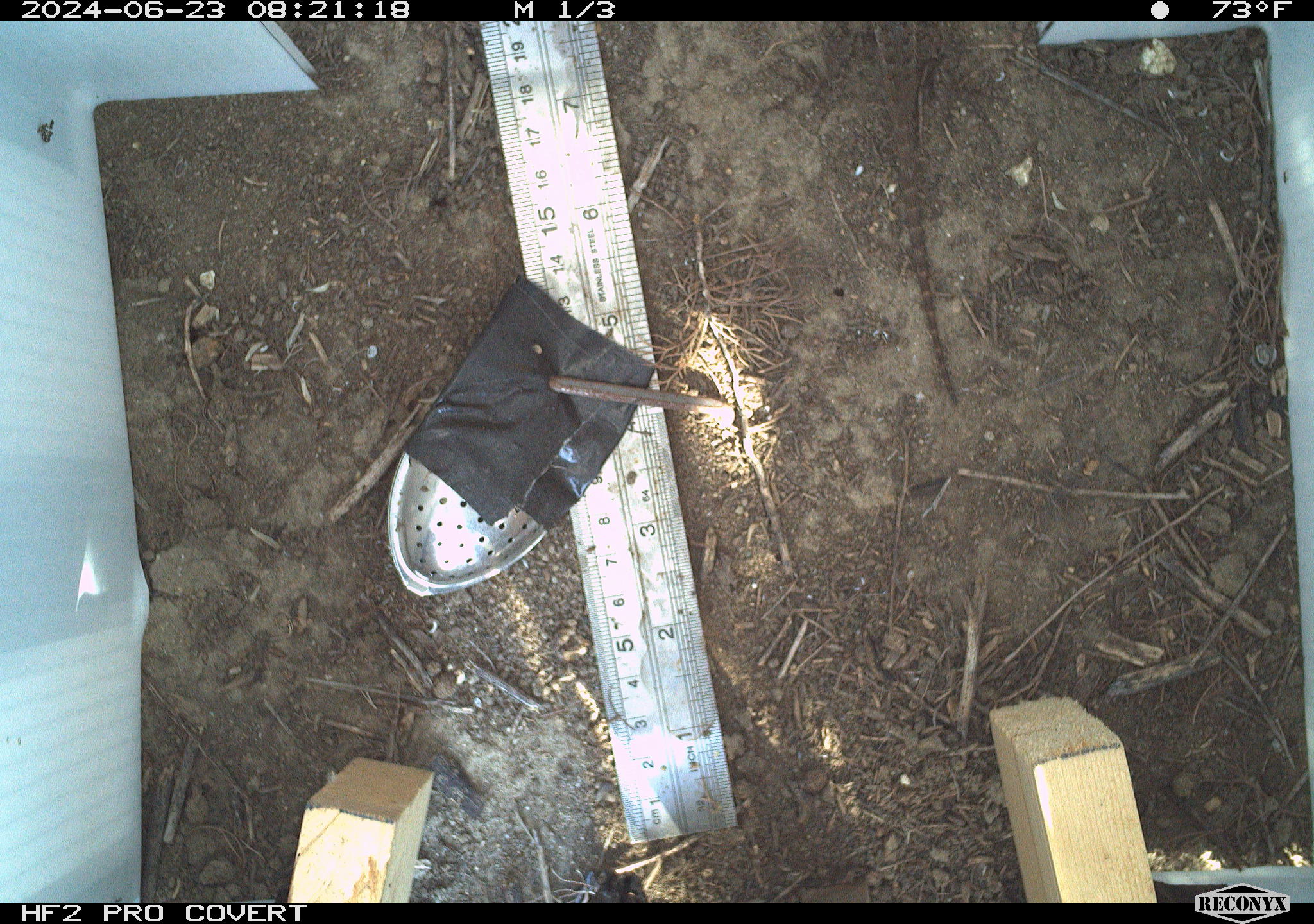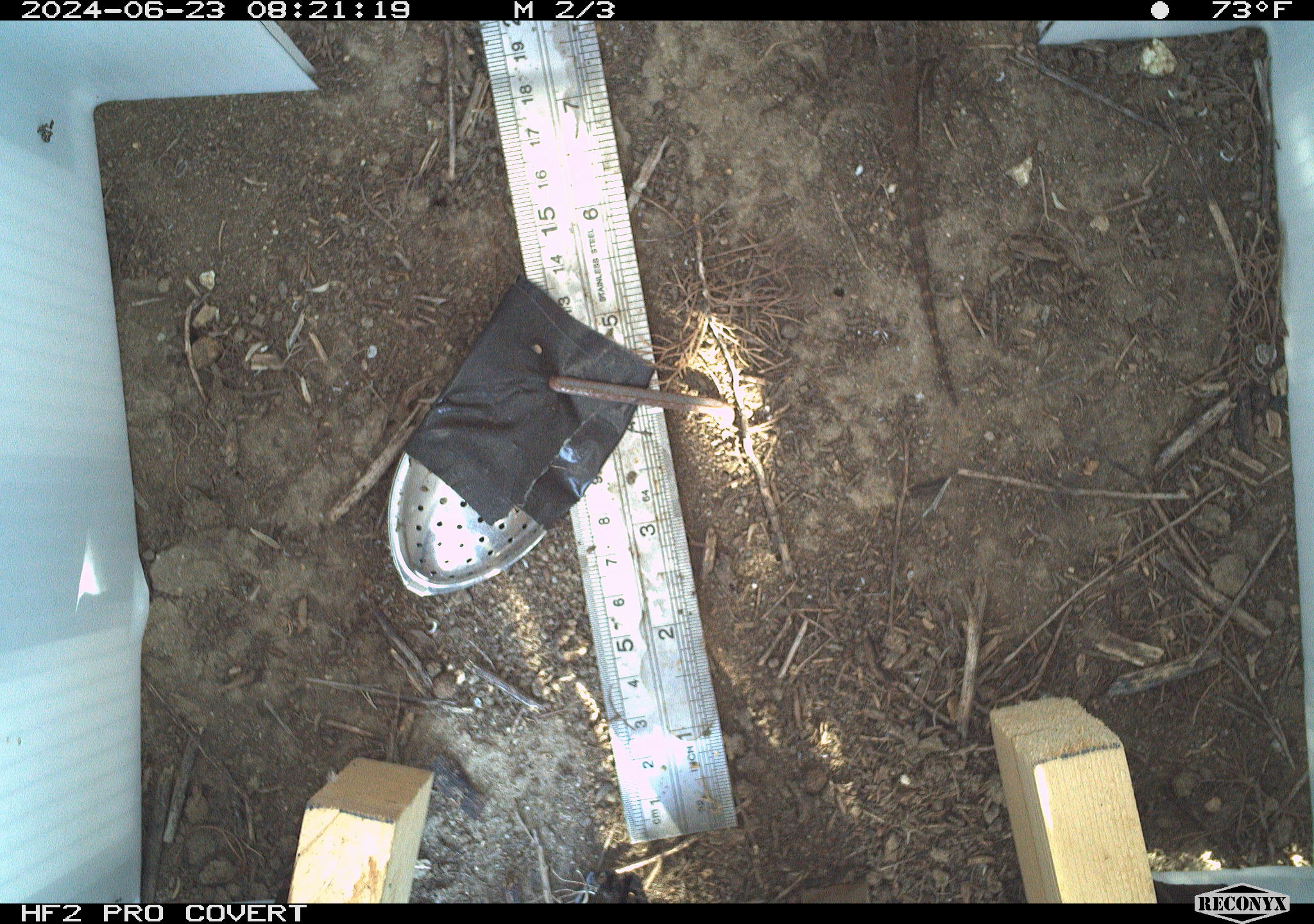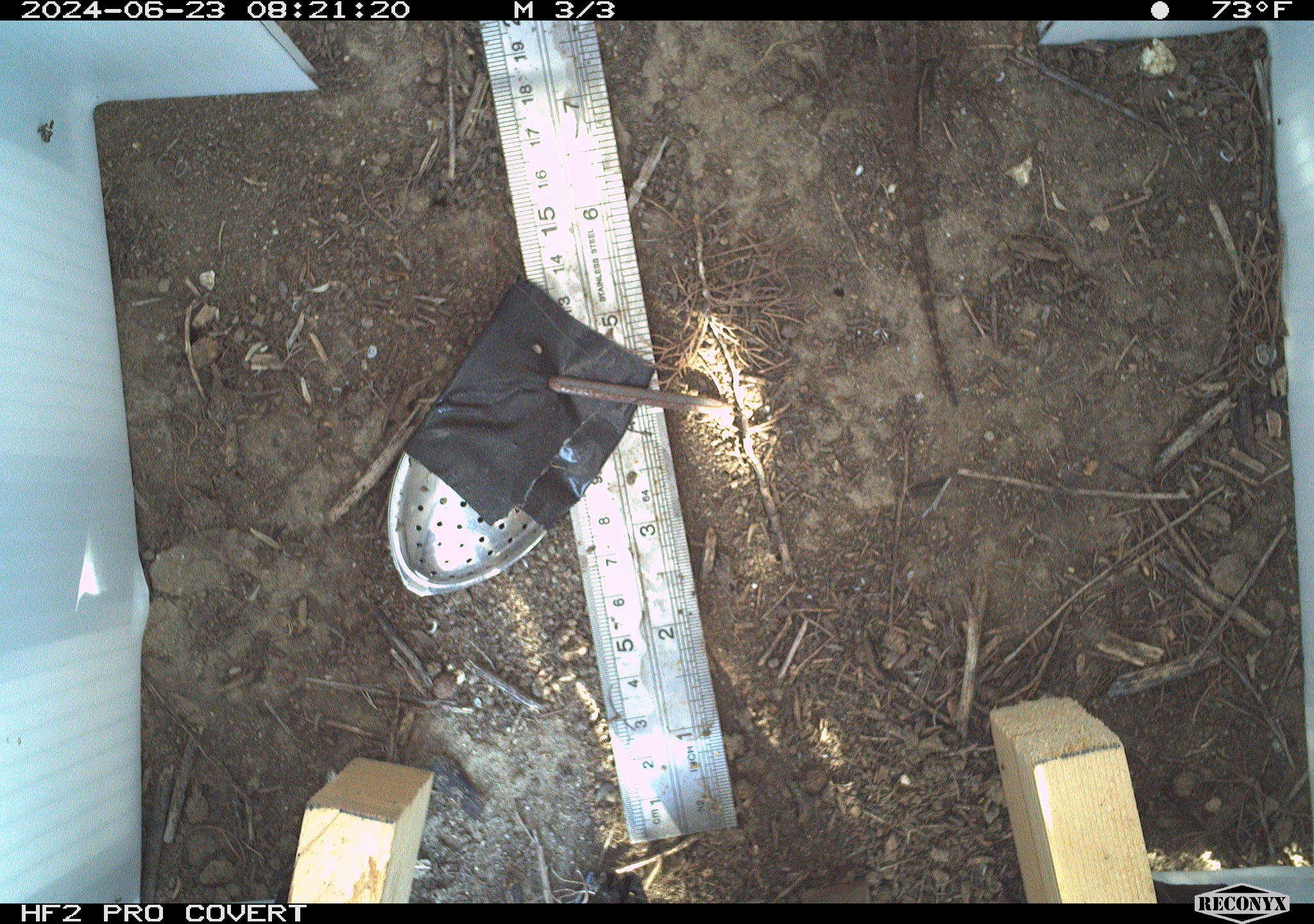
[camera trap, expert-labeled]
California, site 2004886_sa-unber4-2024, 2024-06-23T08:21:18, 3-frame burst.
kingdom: Animalia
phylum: Chordata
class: Reptilia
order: Squamata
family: Phrynosomatidae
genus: Sceloporus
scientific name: Sceloporus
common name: spiny lizards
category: sceloporus species